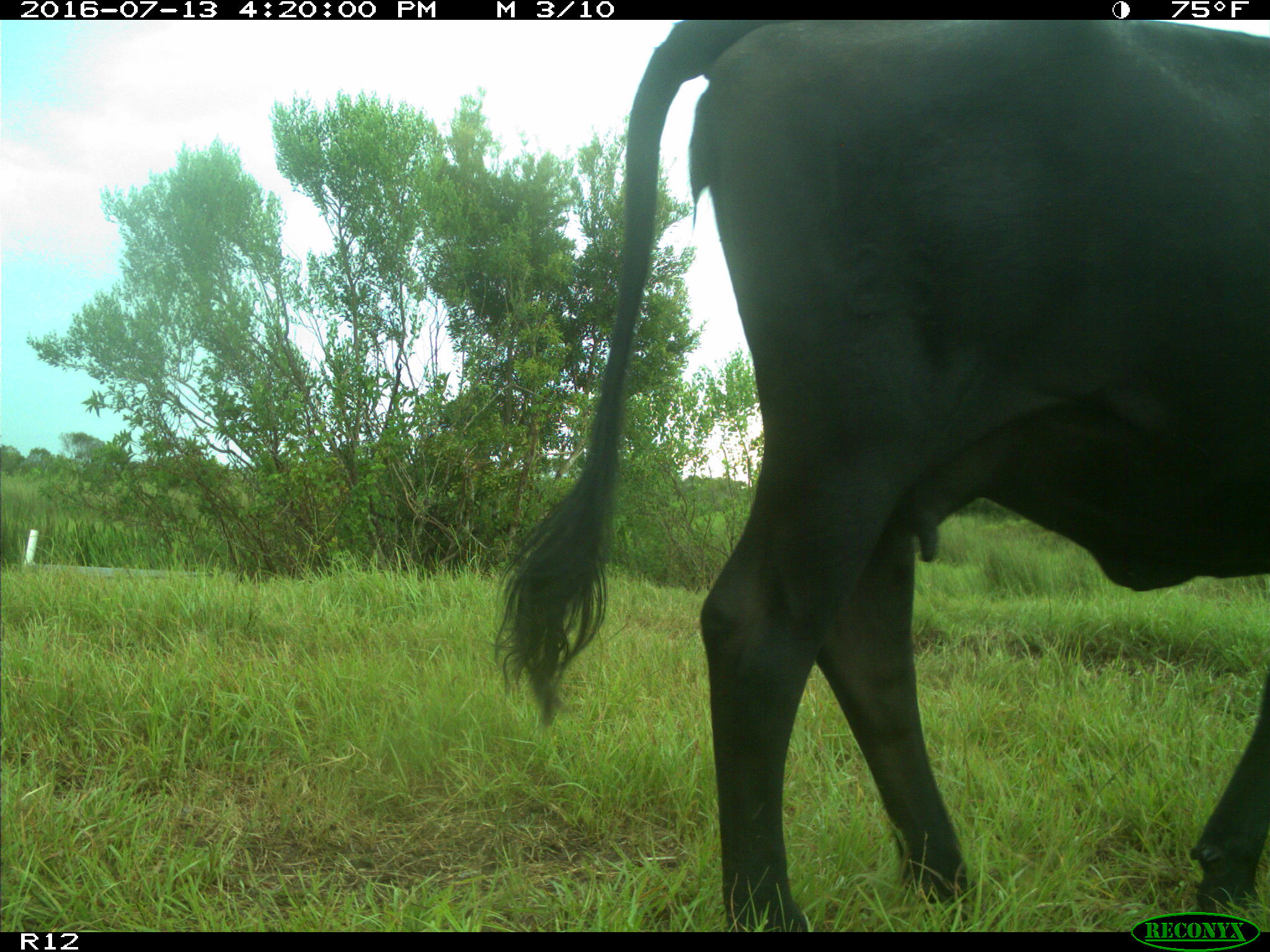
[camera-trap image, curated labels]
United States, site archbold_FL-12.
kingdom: Animalia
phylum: Chordata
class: Mammalia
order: Artiodactyla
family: Bovidae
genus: Bos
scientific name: Bos taurus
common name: domestic cow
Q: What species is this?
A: Bos taurus (domestic cow).